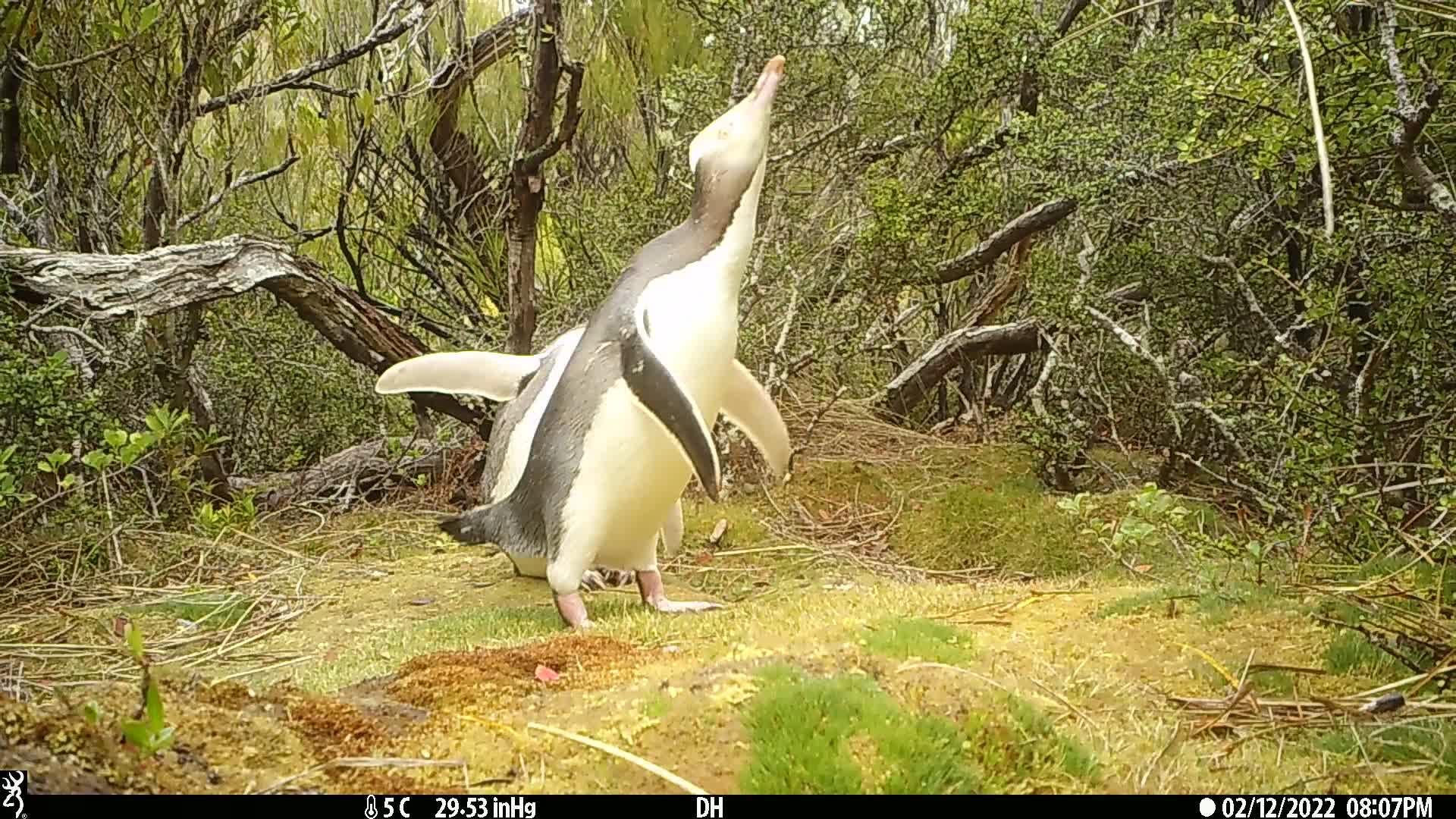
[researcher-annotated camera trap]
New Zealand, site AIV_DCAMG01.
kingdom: Animalia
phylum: Chordata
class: Aves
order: Sphenisciformes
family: Spheniscidae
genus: Megadyptes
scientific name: Megadyptes antipodes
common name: yellow-eyed penguin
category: yellow eyed penguin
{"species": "yellow eyed penguin (yellow-eyed penguin) (Megadyptes antipodes)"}